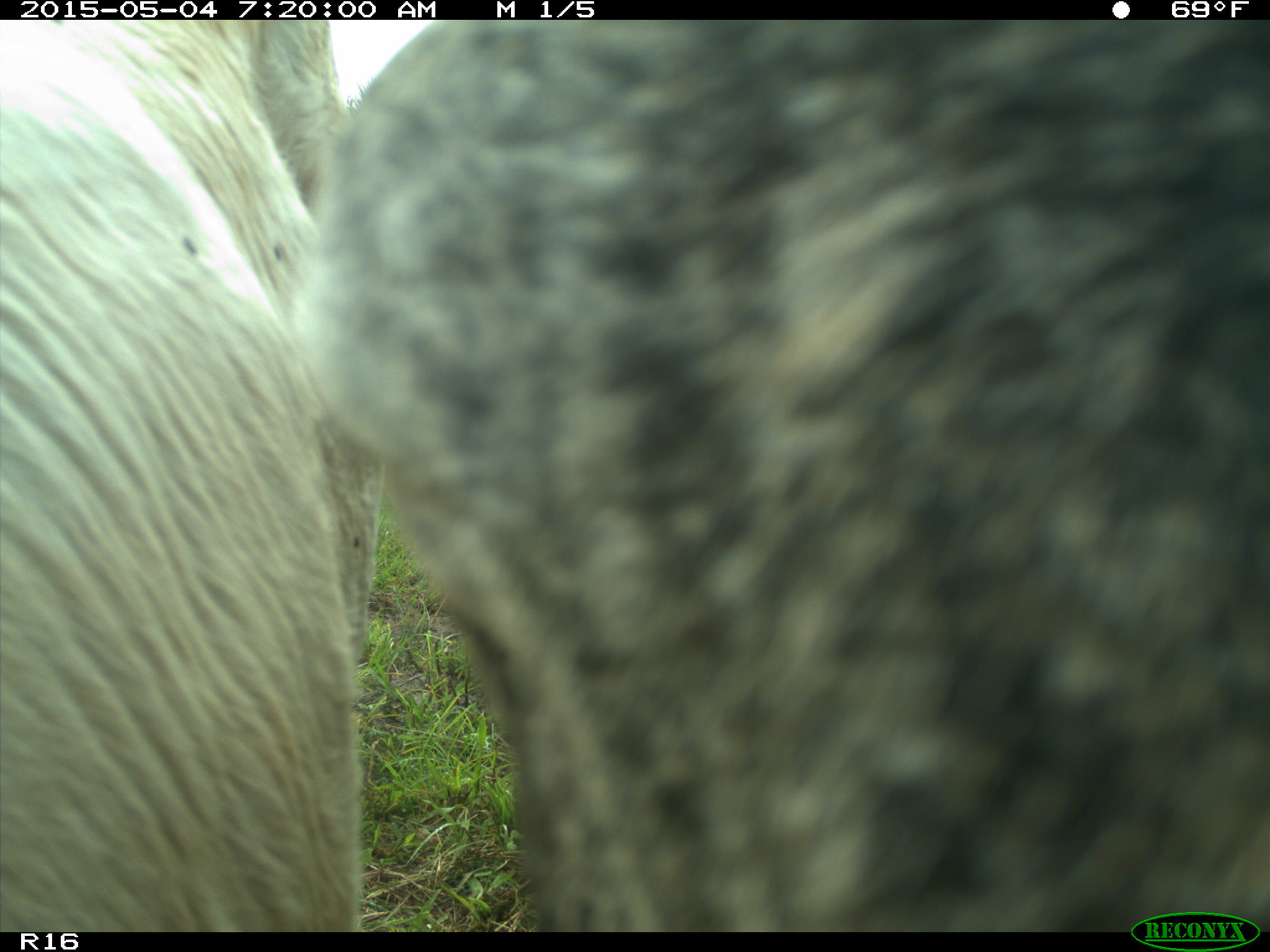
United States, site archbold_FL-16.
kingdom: Animalia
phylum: Chordata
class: Mammalia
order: Artiodactyla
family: Bovidae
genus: Bos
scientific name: Bos taurus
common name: domestic cow